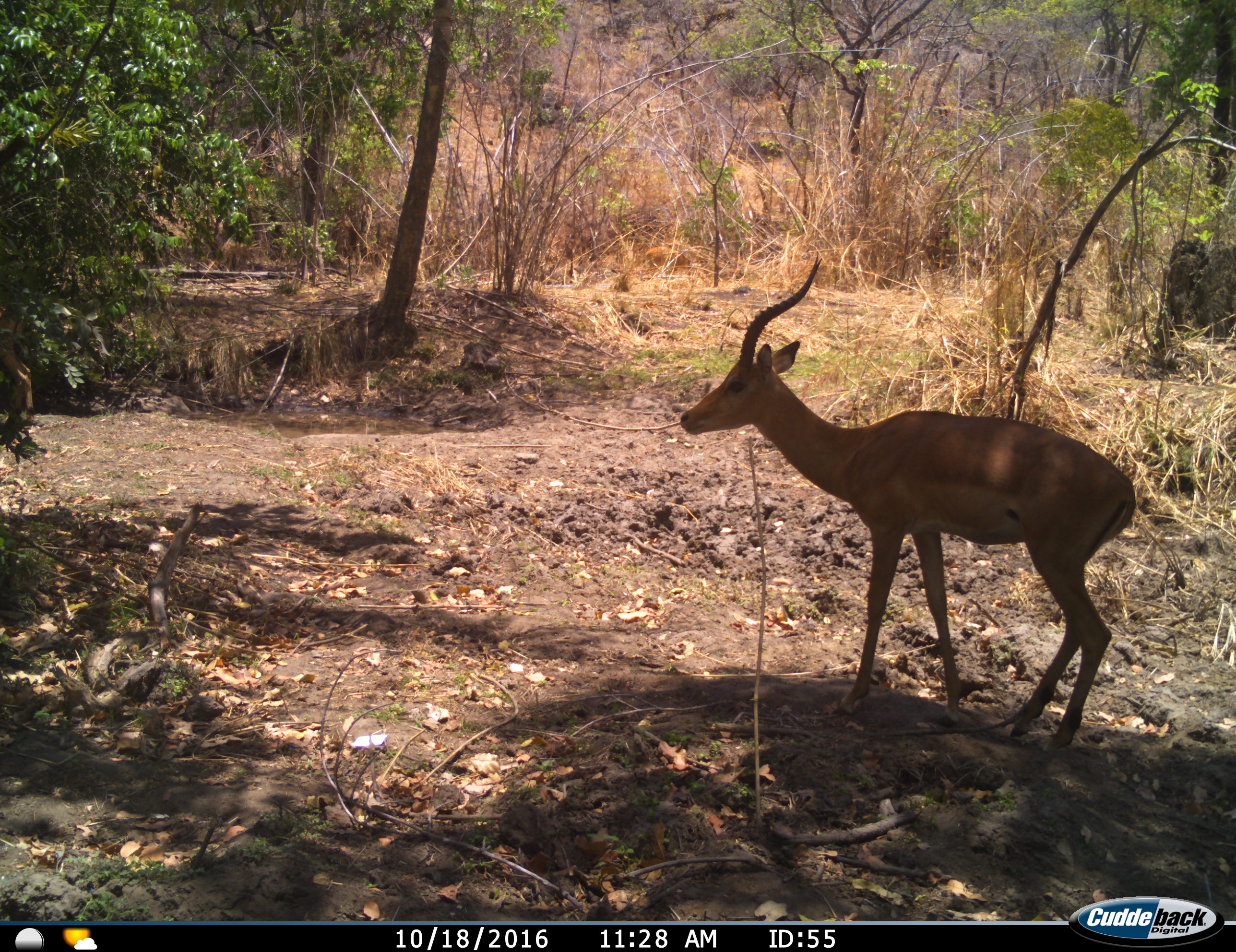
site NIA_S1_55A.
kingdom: Animalia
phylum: Chordata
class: Mammalia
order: Artiodactyla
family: Bovidae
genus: Aepyceros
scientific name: Aepyceros melampus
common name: impala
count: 1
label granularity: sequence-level